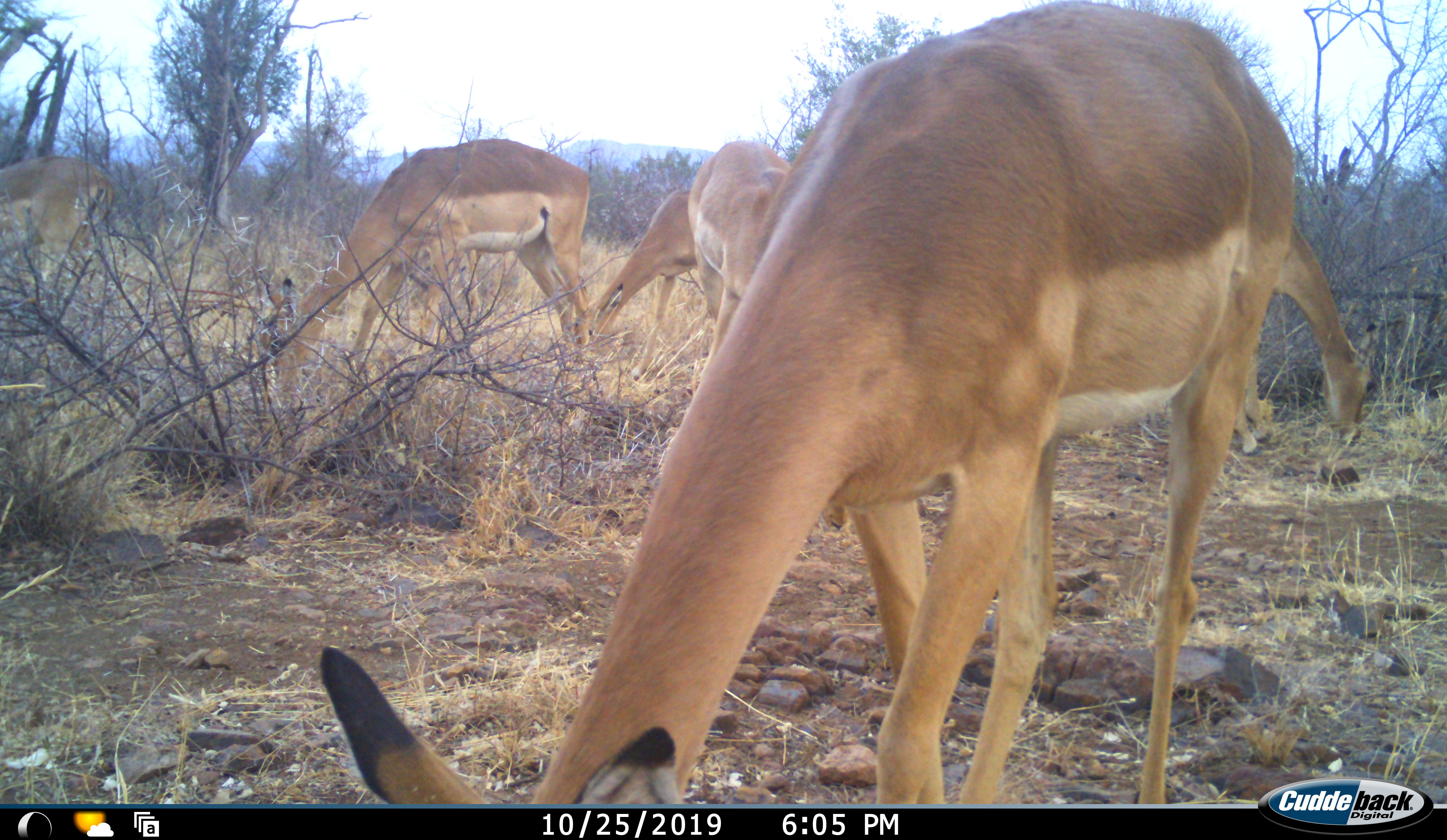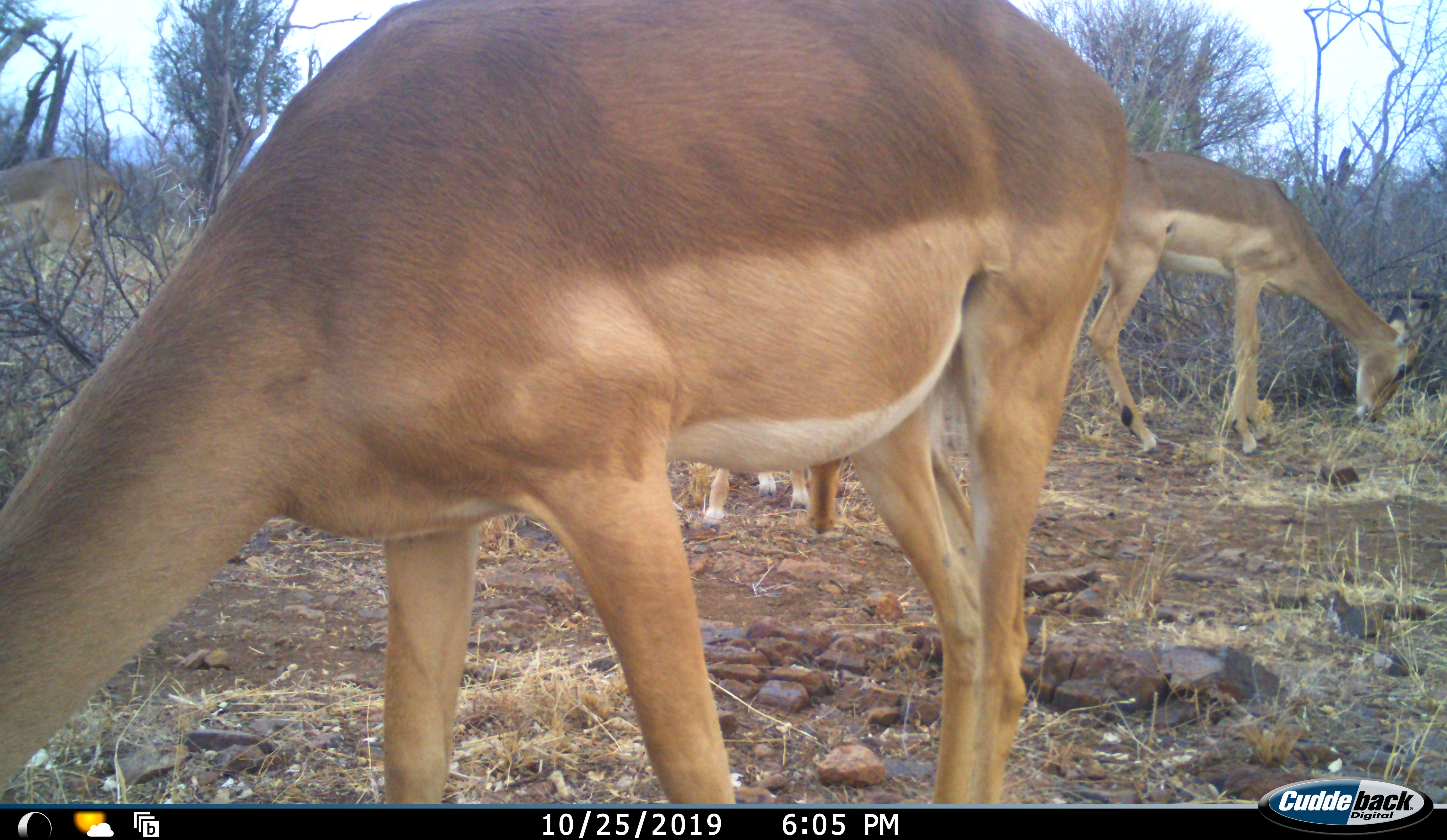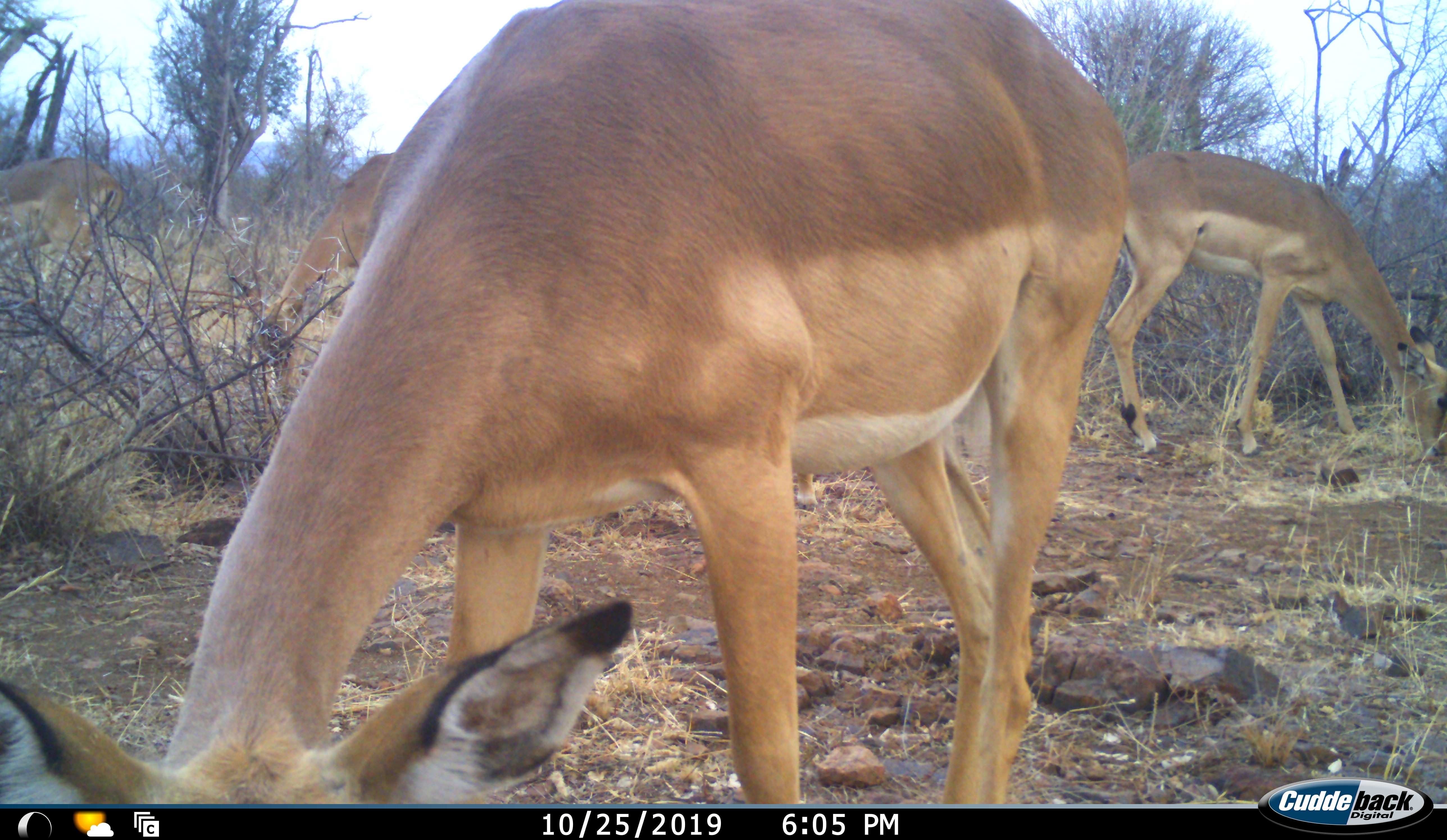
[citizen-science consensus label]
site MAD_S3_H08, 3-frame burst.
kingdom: Animalia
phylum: Chordata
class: Mammalia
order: Artiodactyla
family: Bovidae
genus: Aepyceros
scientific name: Aepyceros melampus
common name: impala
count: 6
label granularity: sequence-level